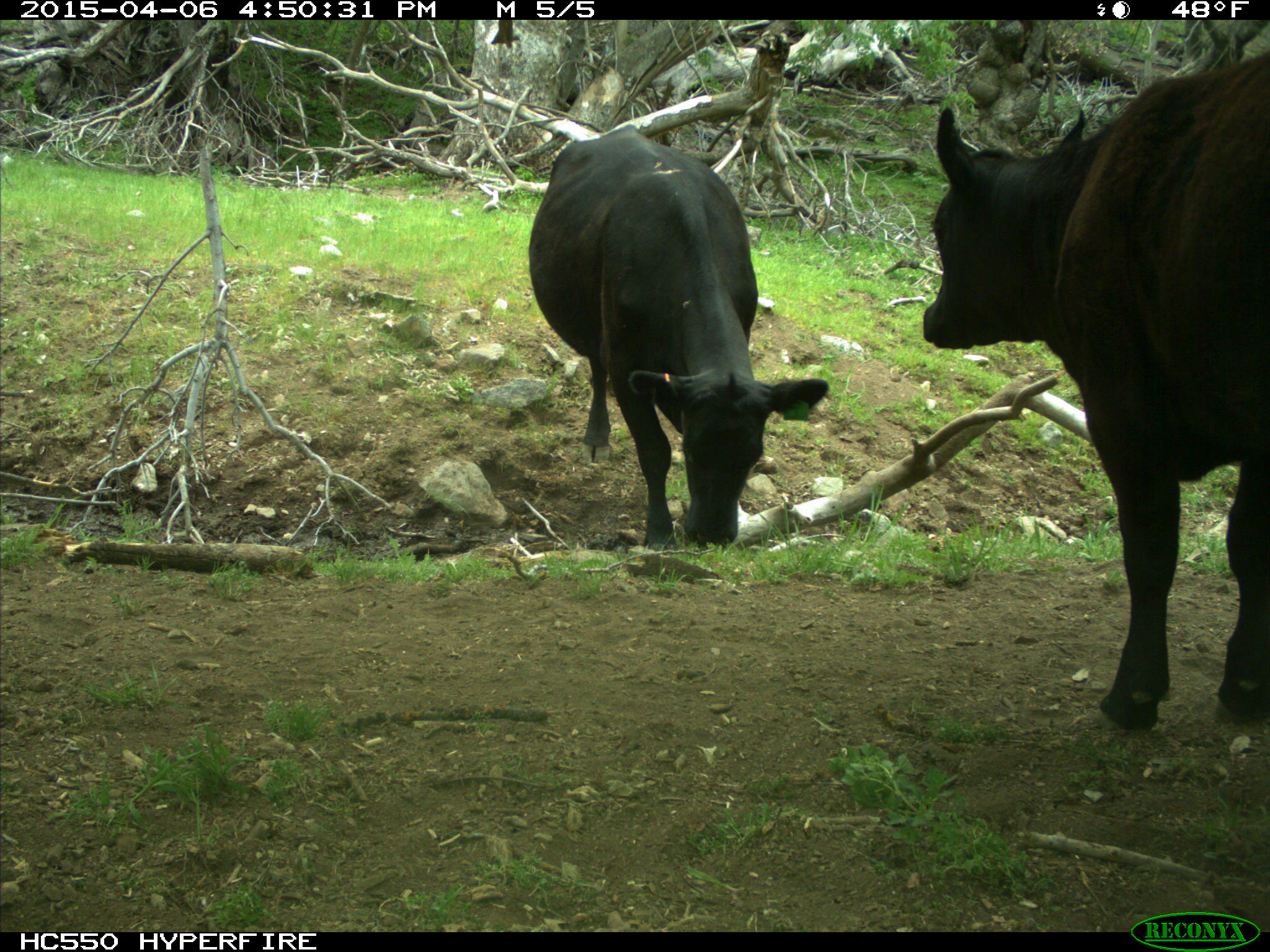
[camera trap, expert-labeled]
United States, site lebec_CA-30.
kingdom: Animalia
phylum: Chordata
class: Mammalia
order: Artiodactyla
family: Bovidae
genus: Bos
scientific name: Bos taurus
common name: domestic cow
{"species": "Bos taurus (domestic cow)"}